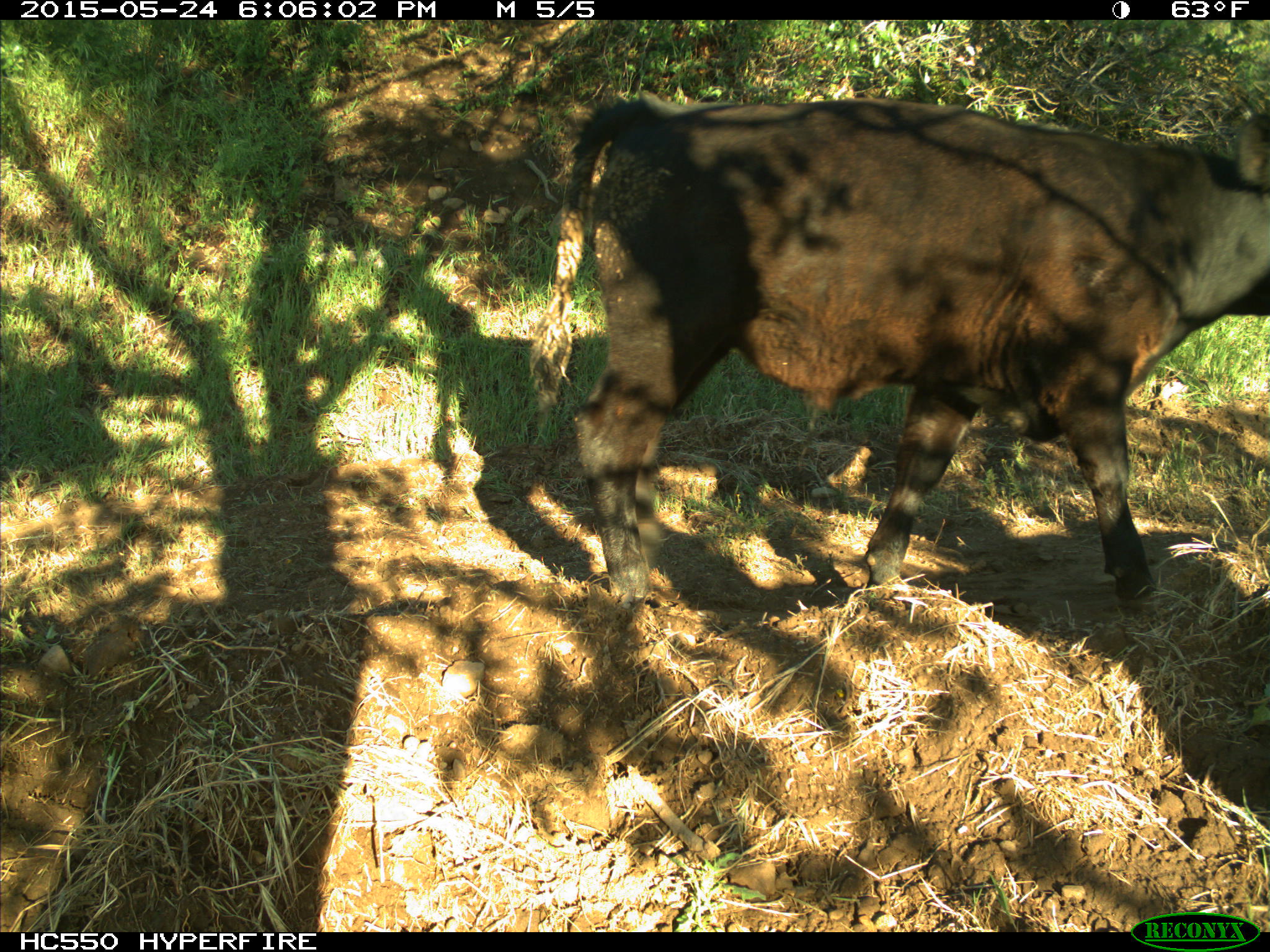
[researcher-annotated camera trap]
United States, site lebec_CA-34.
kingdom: Animalia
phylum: Chordata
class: Mammalia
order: Artiodactyla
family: Bovidae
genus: Bos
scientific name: Bos taurus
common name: domestic cow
Bos taurus (domestic cow).